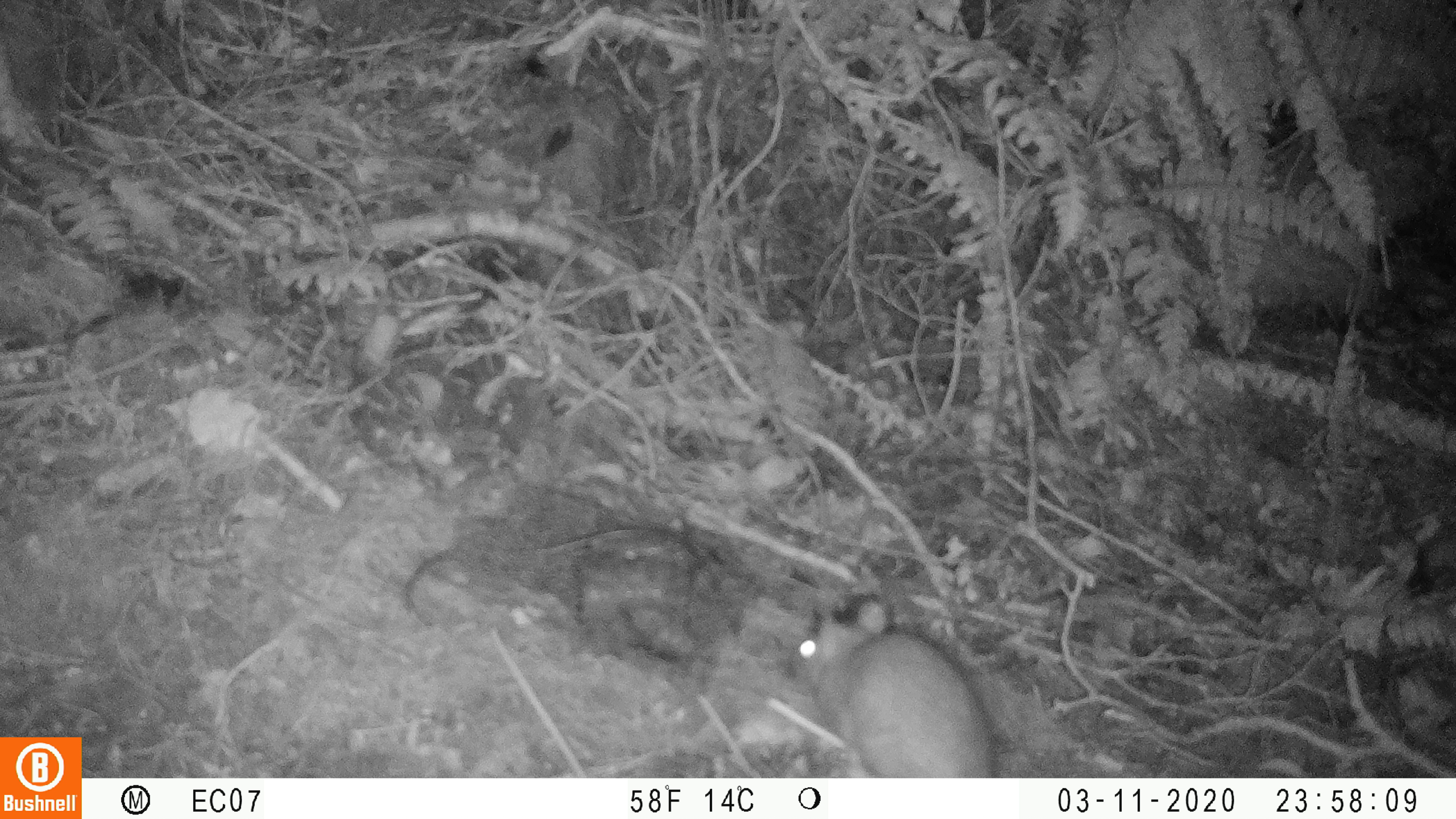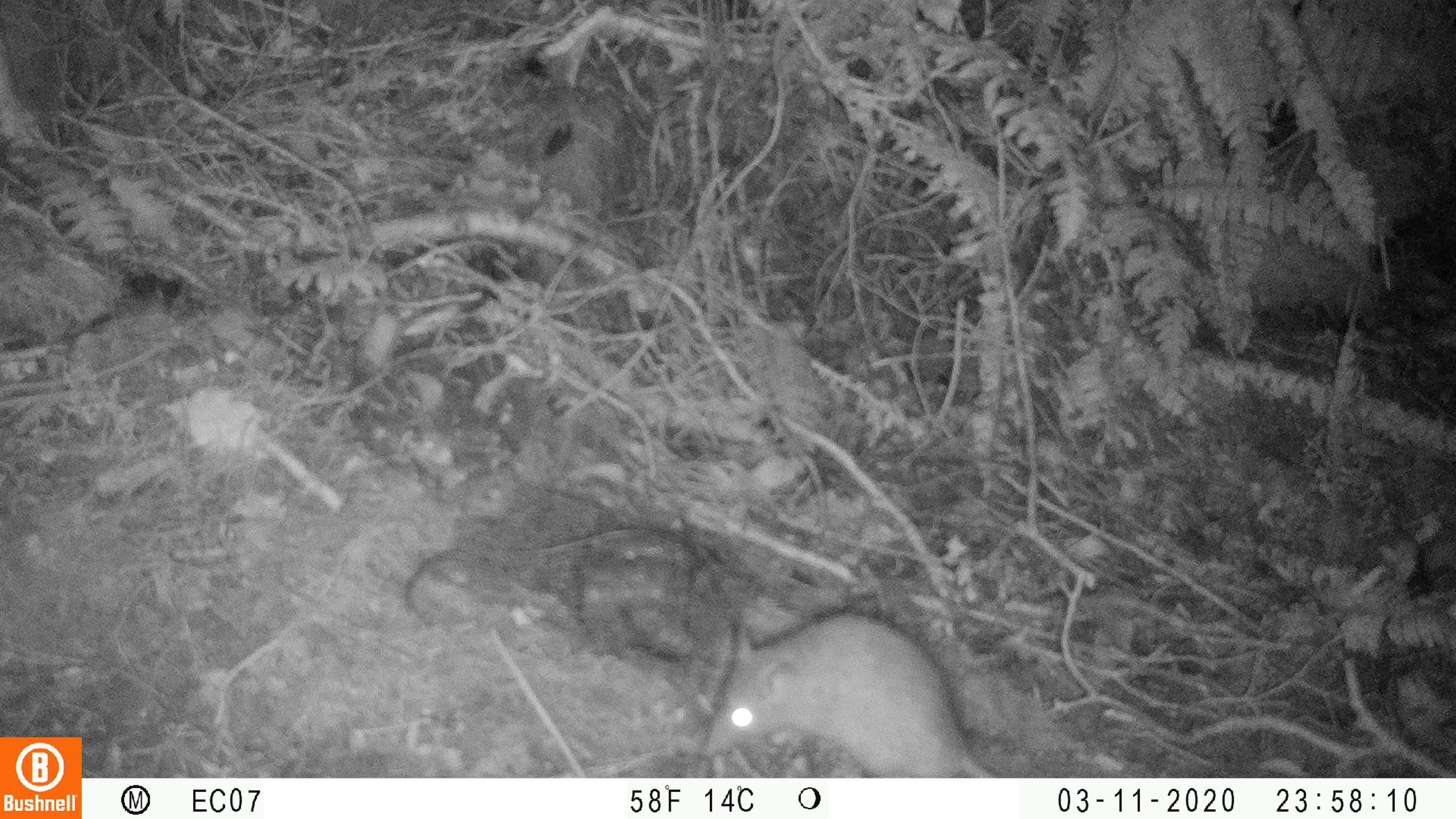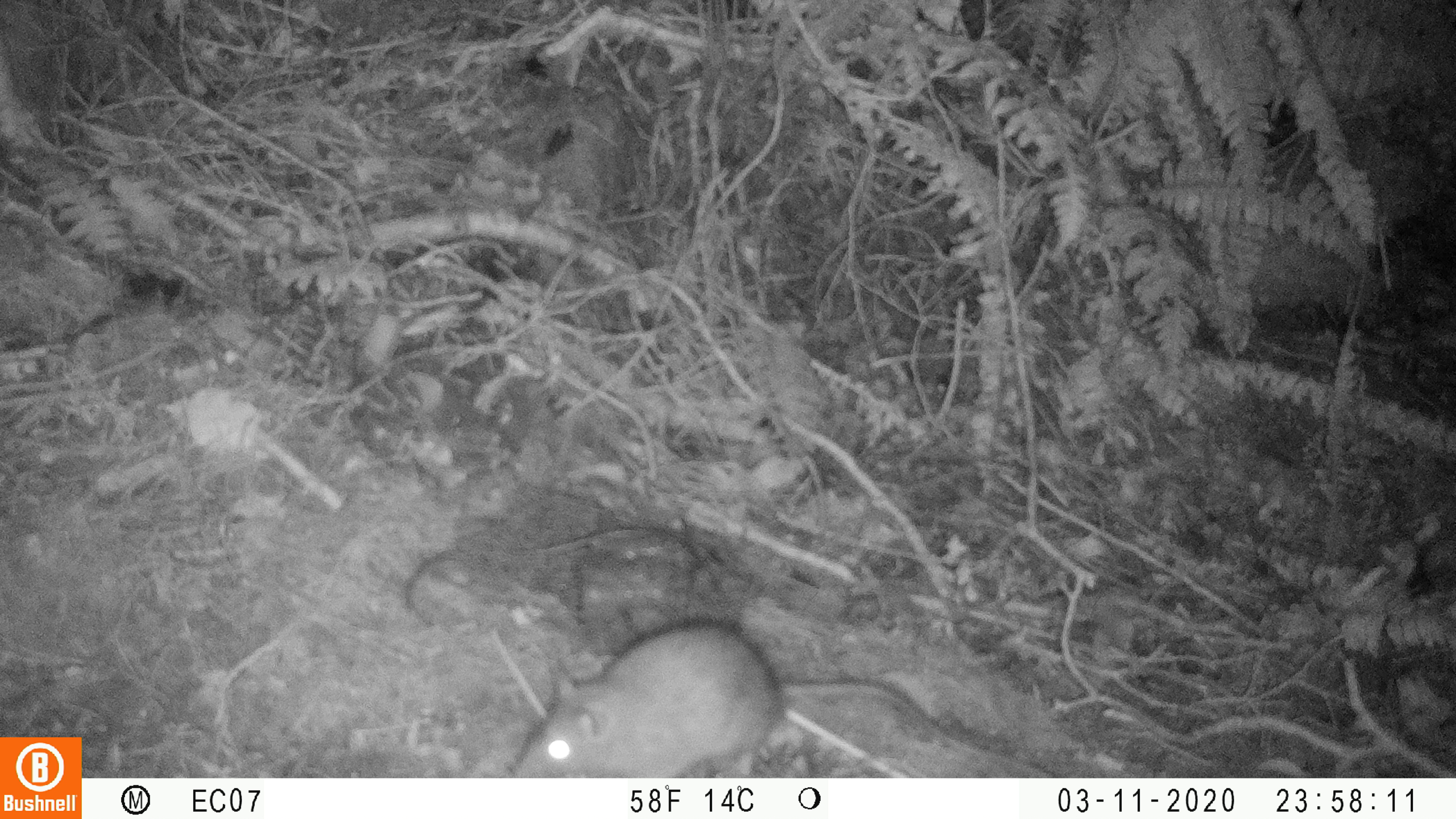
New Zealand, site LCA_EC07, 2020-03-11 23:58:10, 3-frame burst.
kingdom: Animalia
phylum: Chordata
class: Mammalia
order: Rodentia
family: Muridae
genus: Rattus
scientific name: Rattus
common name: rat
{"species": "rat (Rattus)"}